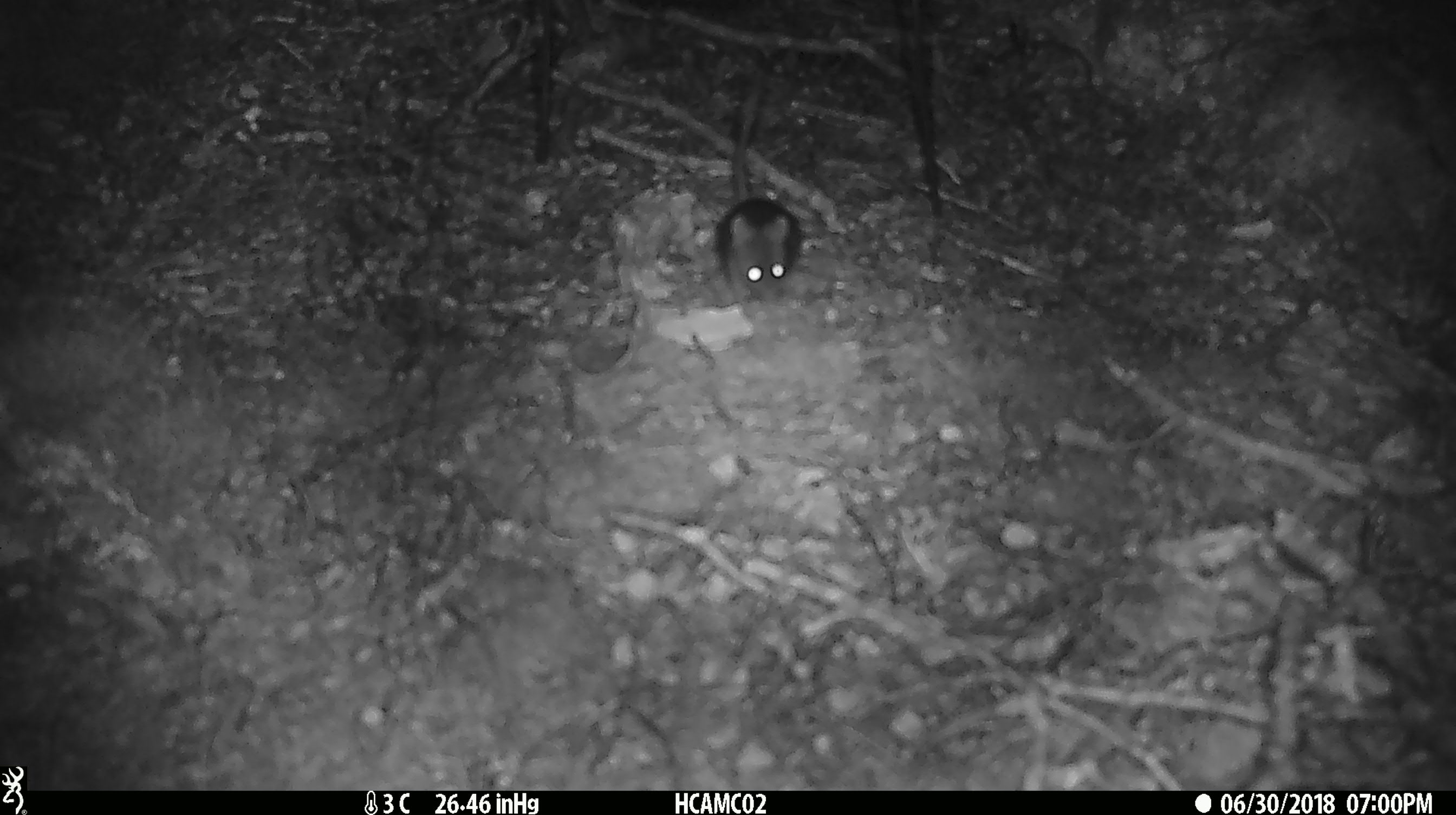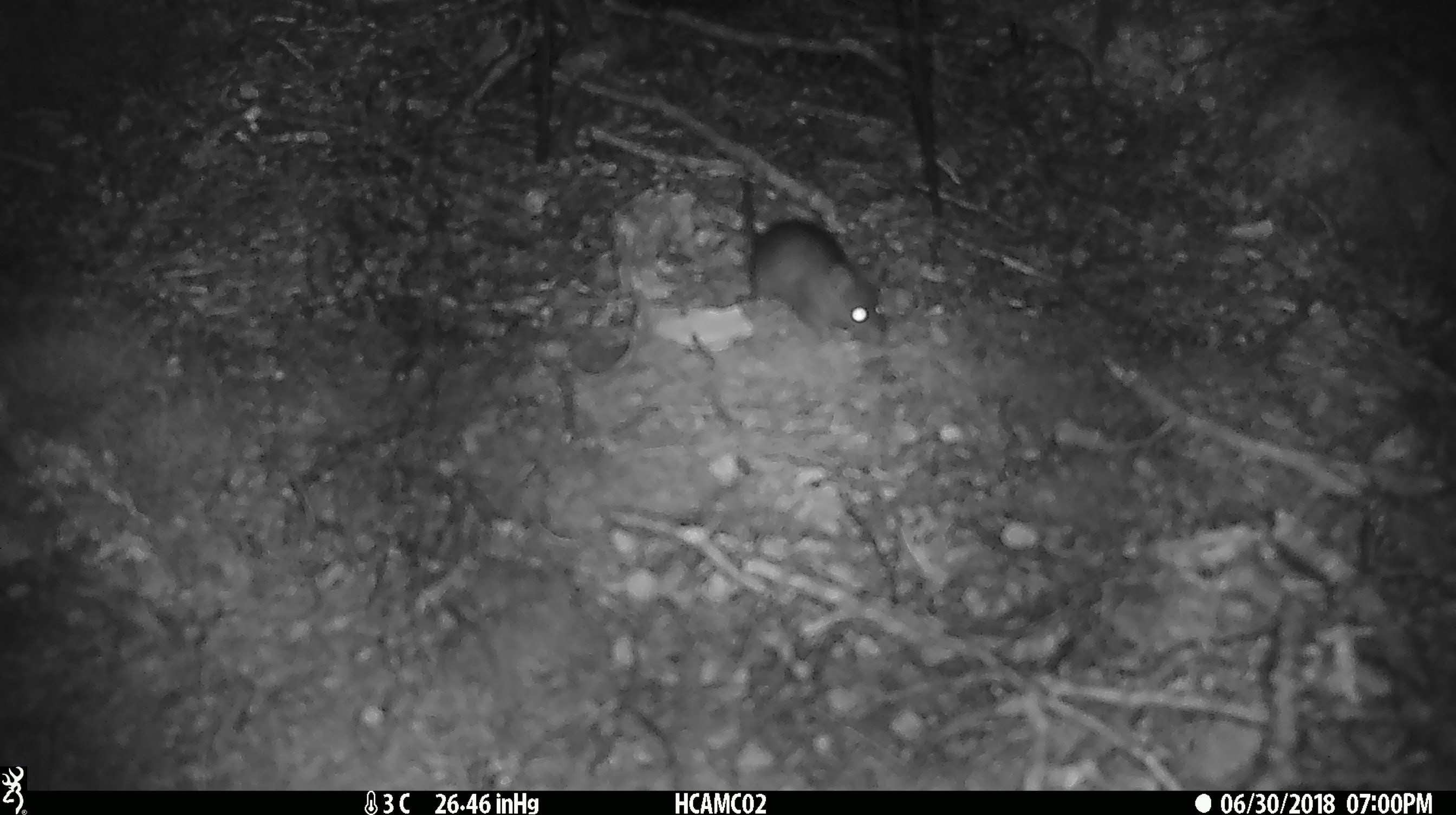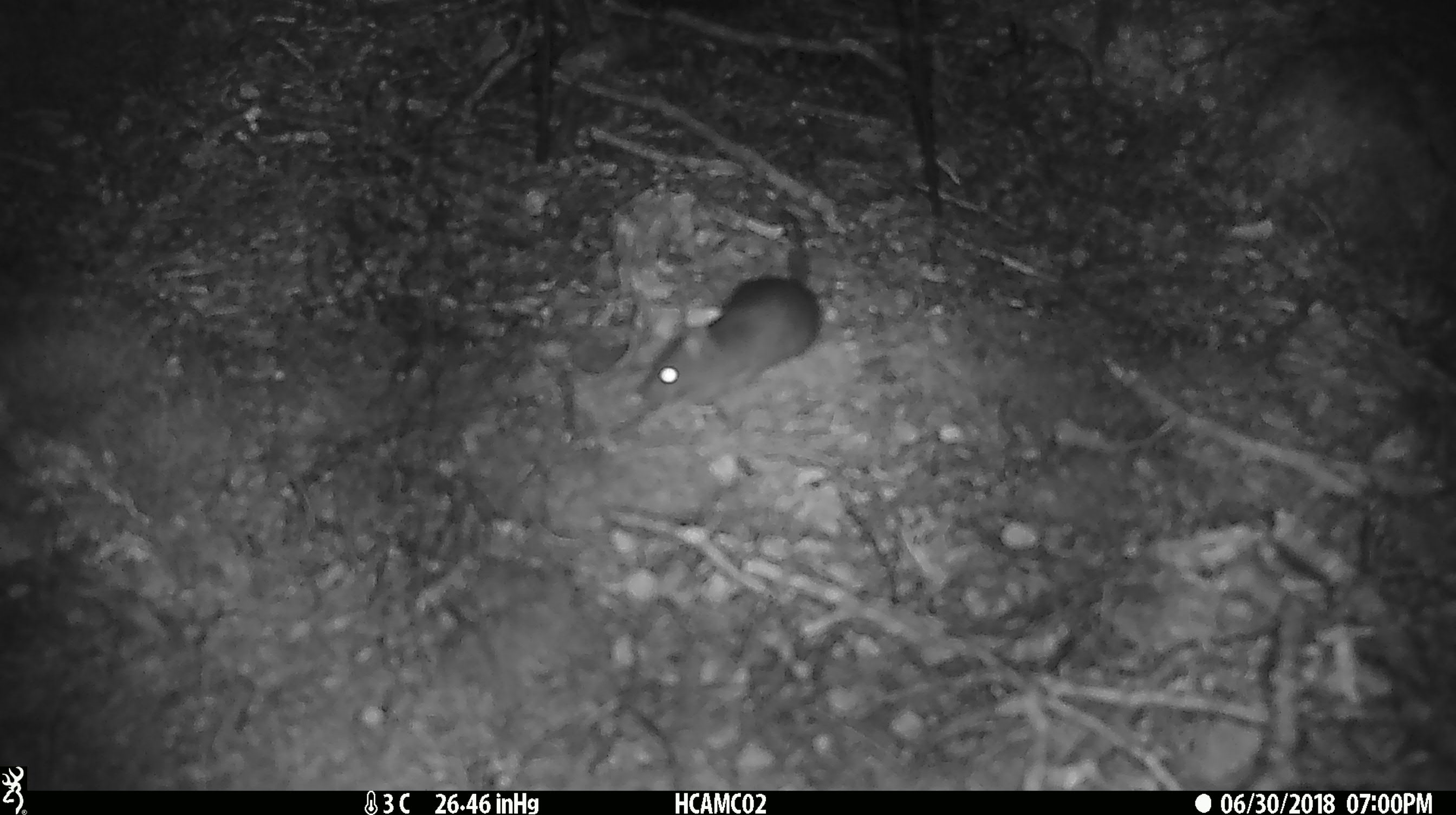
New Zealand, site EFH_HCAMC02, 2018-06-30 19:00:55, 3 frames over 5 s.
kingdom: Animalia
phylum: Chordata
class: Mammalia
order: Rodentia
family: Muridae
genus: Mus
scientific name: Mus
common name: mouse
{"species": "mouse (Mus)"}